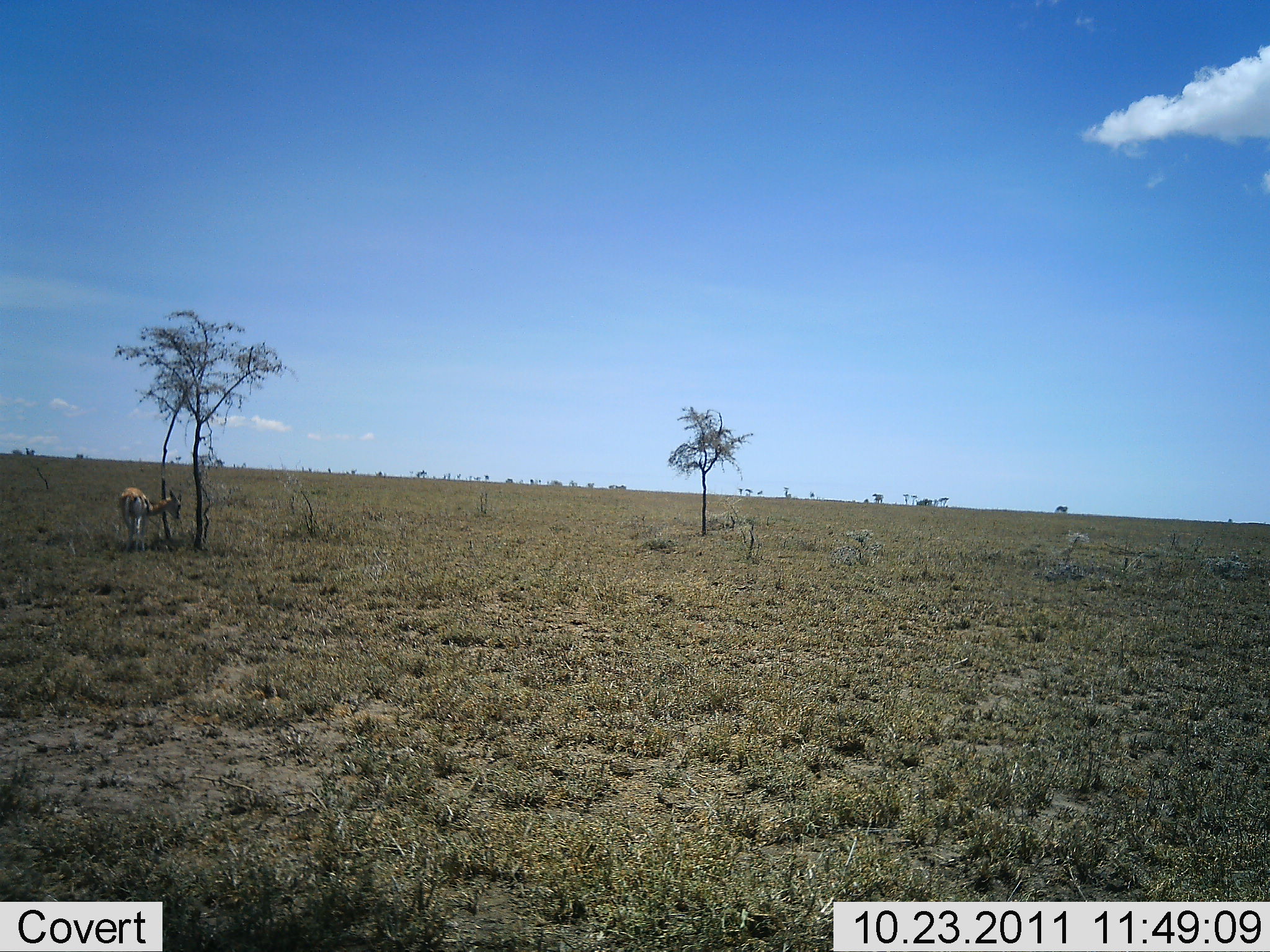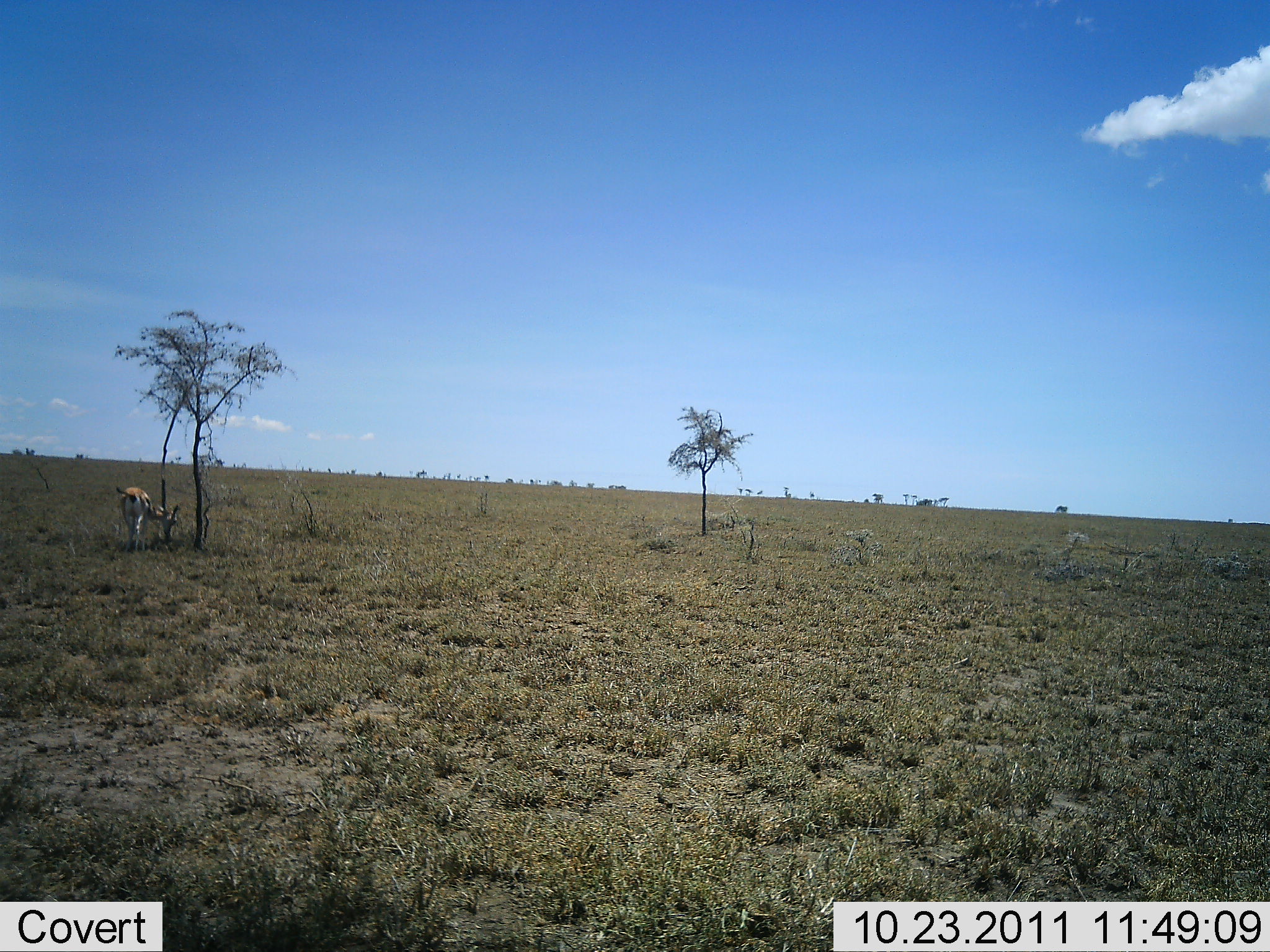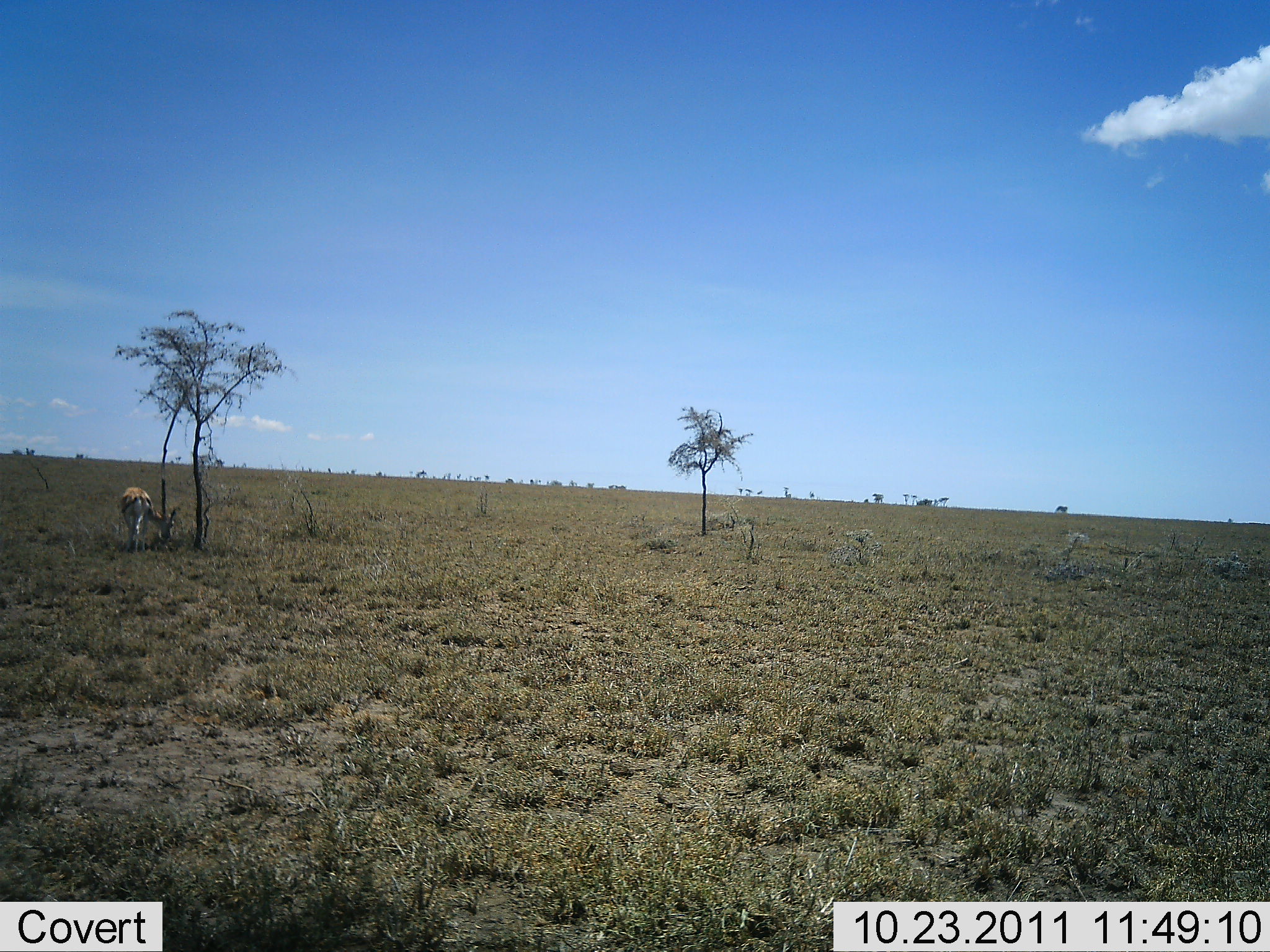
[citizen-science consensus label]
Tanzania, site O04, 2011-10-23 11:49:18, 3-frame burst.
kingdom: Animalia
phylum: Chordata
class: Mammalia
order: Artiodactyla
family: Bovidae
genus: Eudorcas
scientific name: Eudorcas thomsonii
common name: thomson's gazelle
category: gazellethomsons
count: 1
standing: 33%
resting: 0%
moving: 0%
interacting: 0%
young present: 0%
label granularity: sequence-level